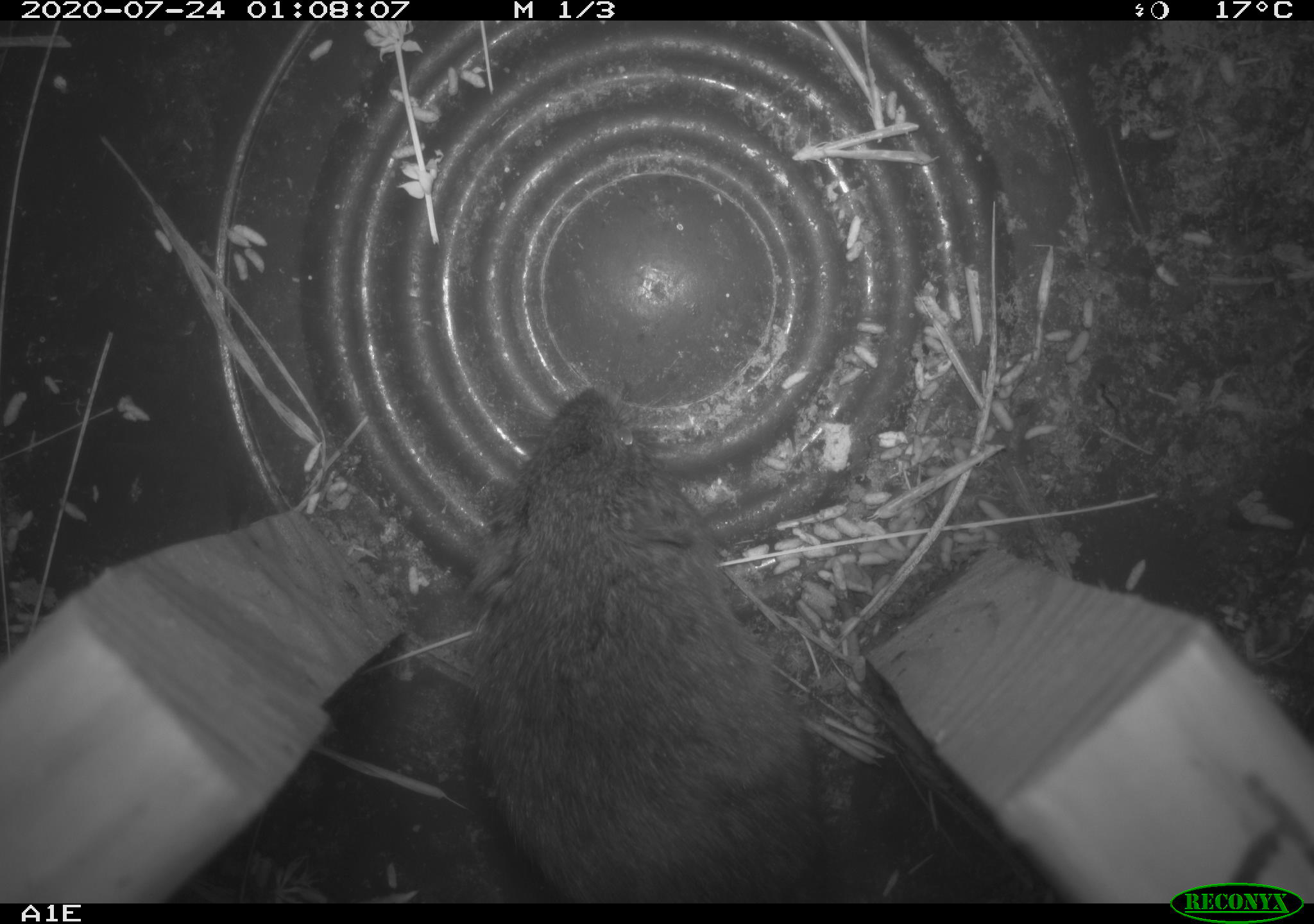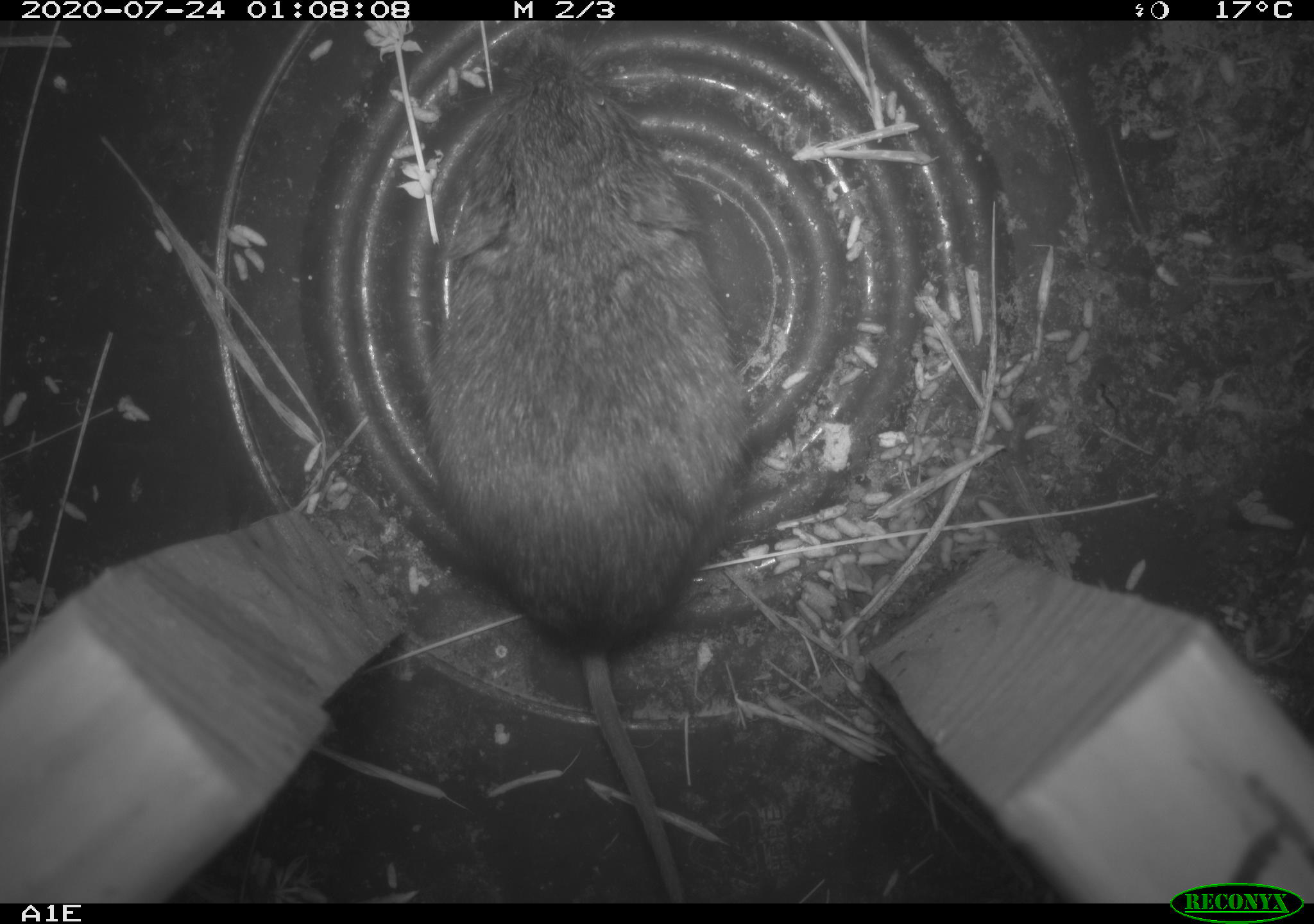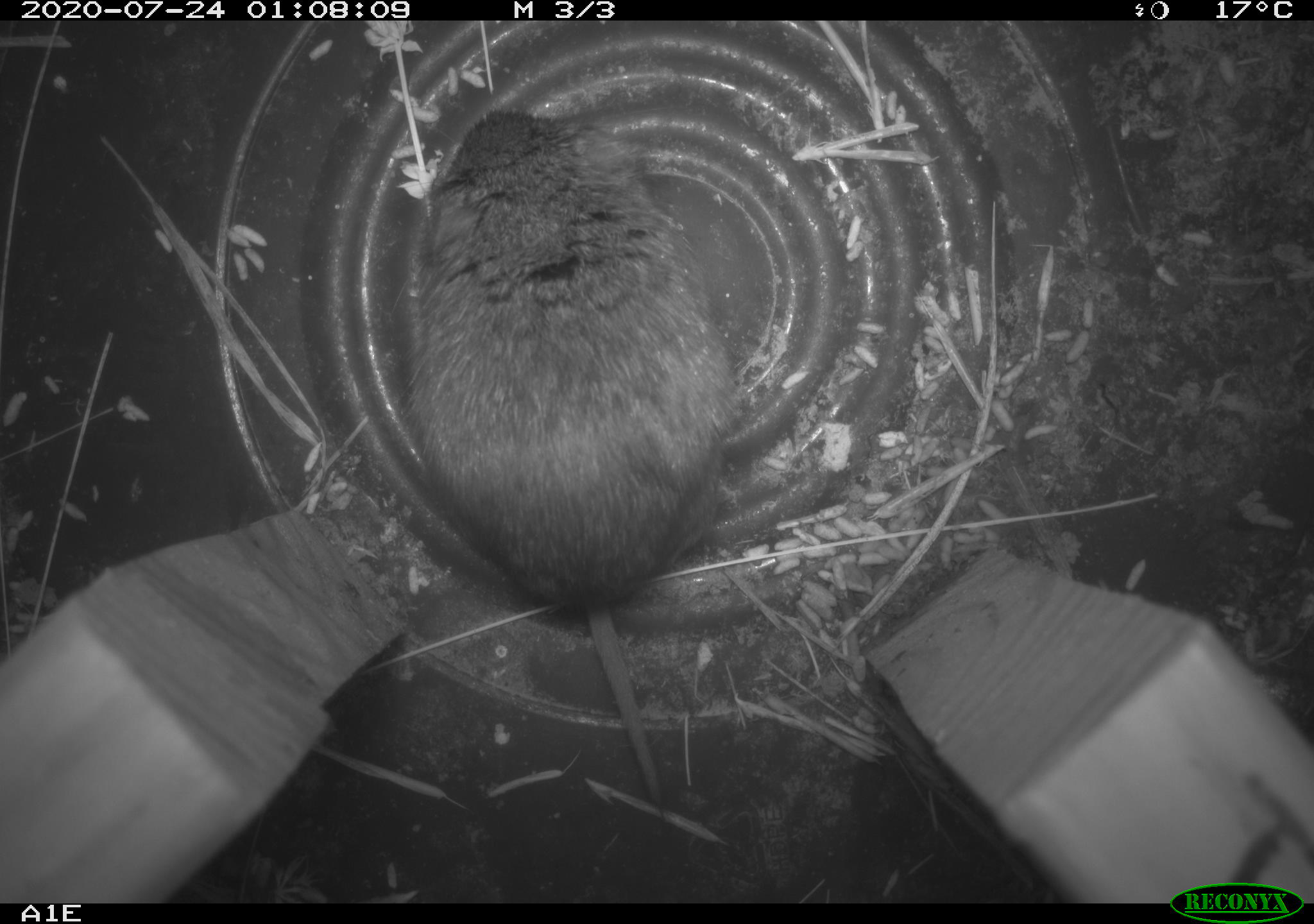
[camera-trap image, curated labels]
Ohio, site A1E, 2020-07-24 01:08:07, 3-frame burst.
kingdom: Animalia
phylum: Chordata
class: Mammalia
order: Rodentia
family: Cricetidae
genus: Microtus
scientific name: Microtus pennsylvanicus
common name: meadow vole